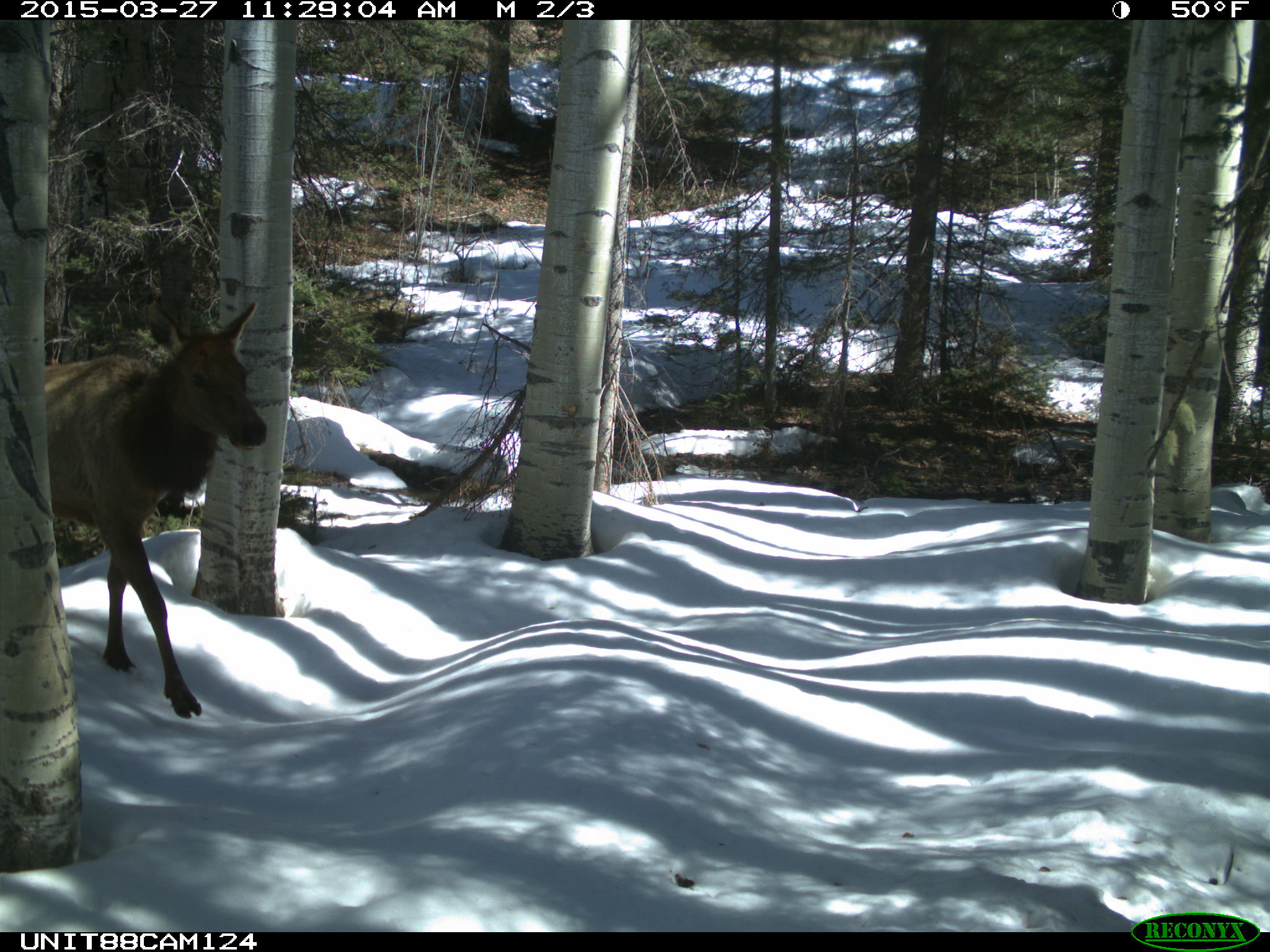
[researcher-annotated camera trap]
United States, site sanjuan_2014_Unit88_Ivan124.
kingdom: Animalia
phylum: Chordata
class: Mammalia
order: Artiodactyla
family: Cervidae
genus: Cervus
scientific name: Cervus elaphus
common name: red deer